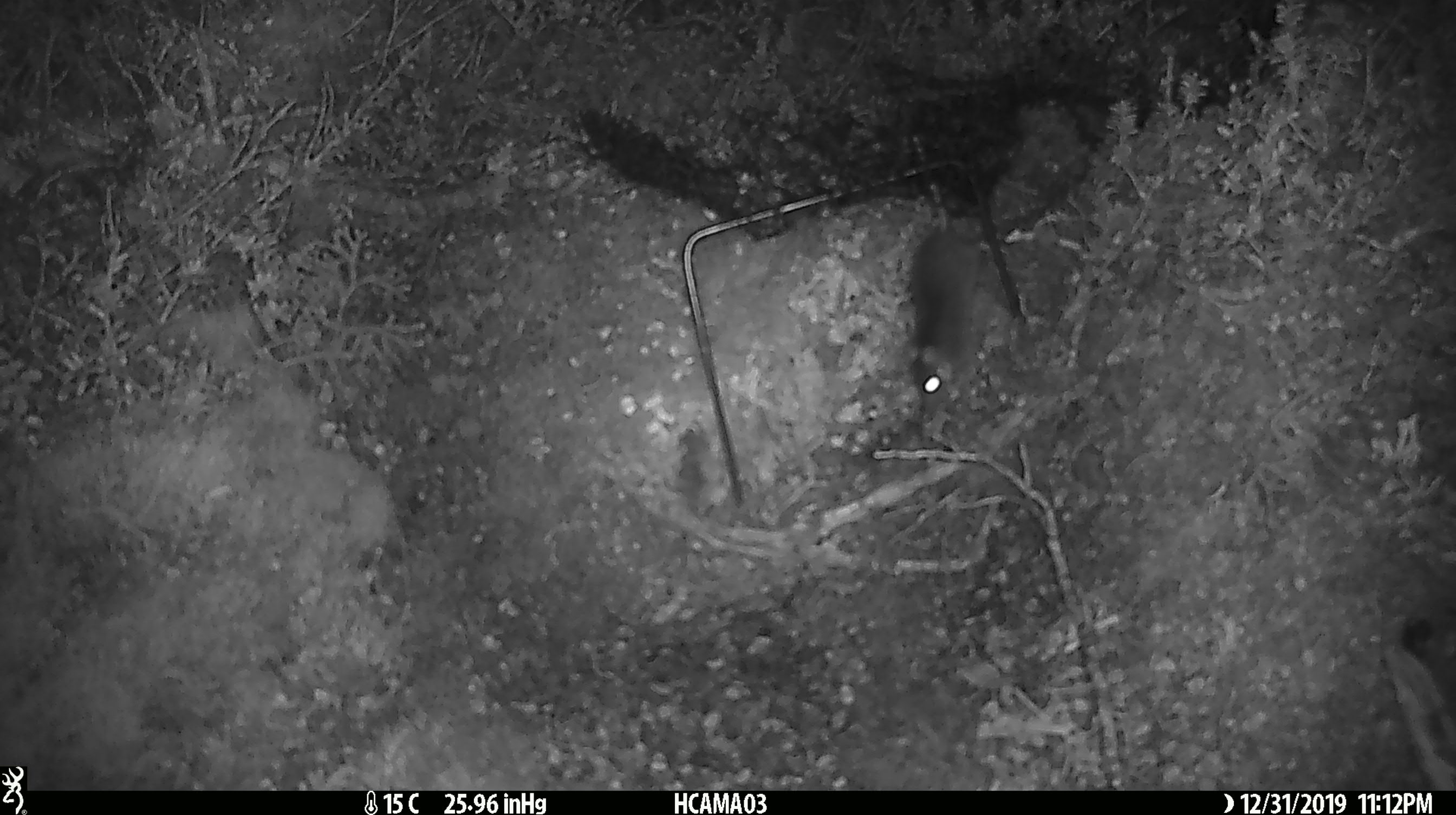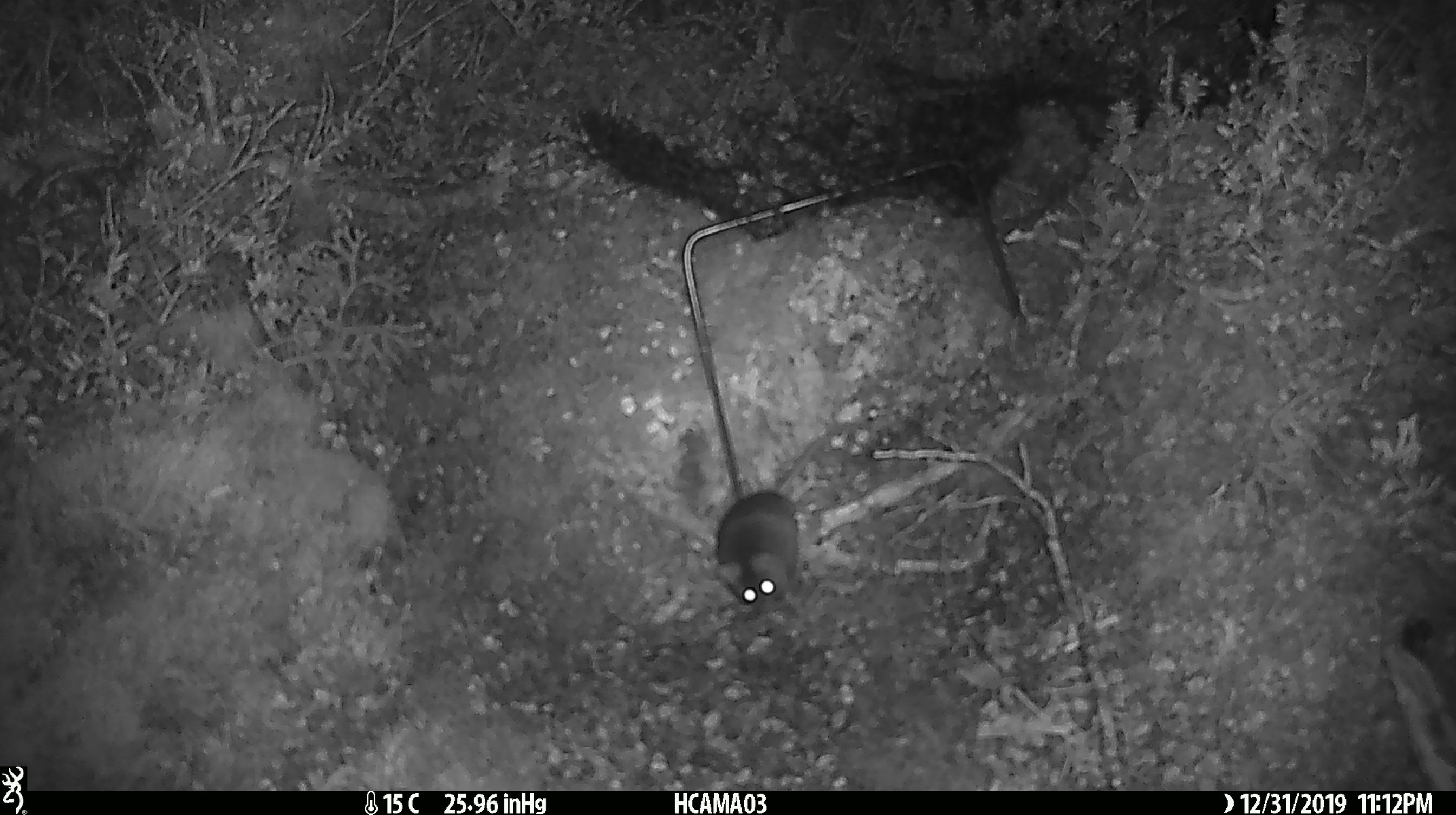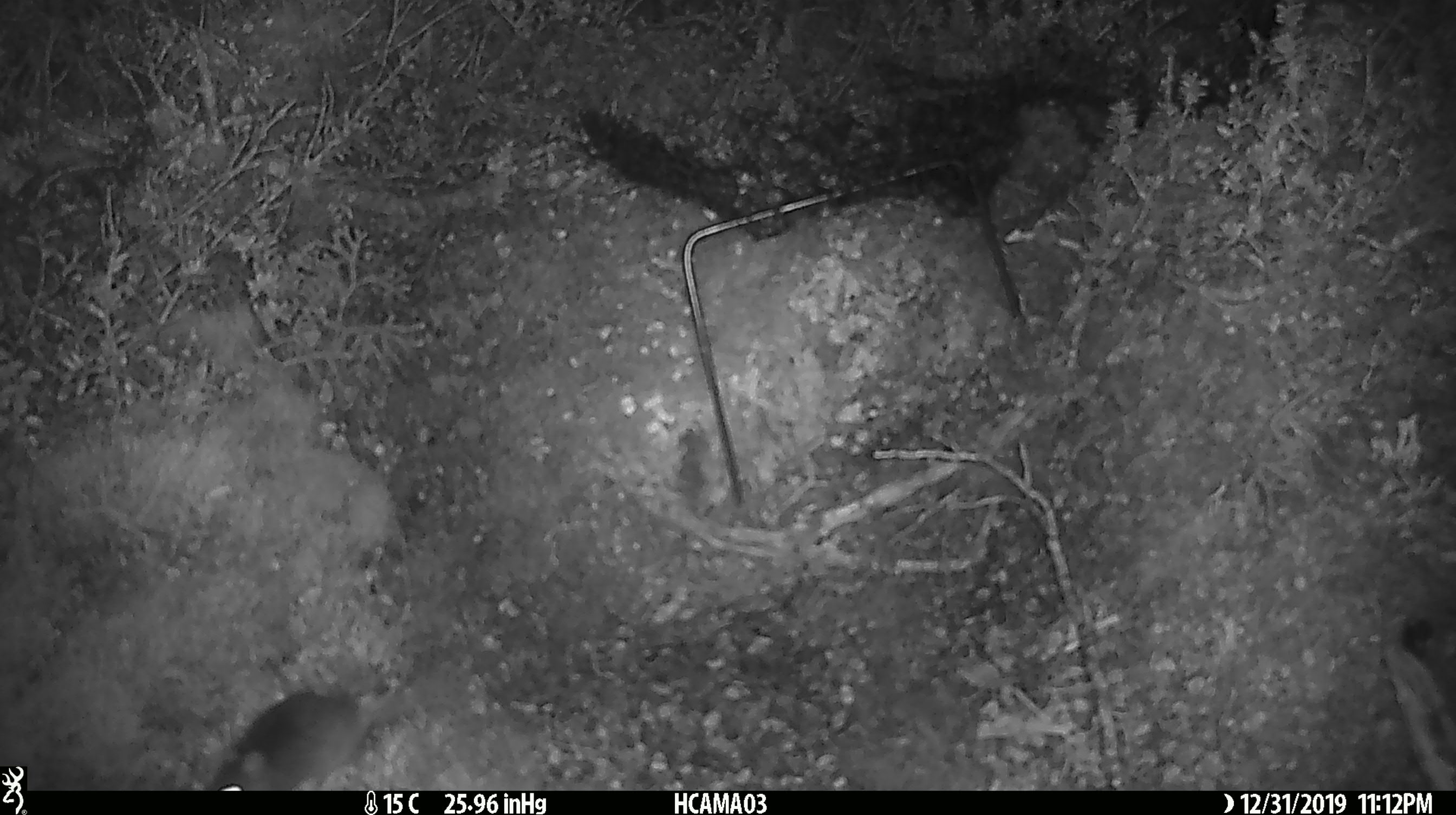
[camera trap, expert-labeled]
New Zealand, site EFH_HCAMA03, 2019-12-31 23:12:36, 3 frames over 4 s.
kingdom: Animalia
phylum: Chordata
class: Mammalia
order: Rodentia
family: Muridae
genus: Mus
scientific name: Mus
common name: mouse